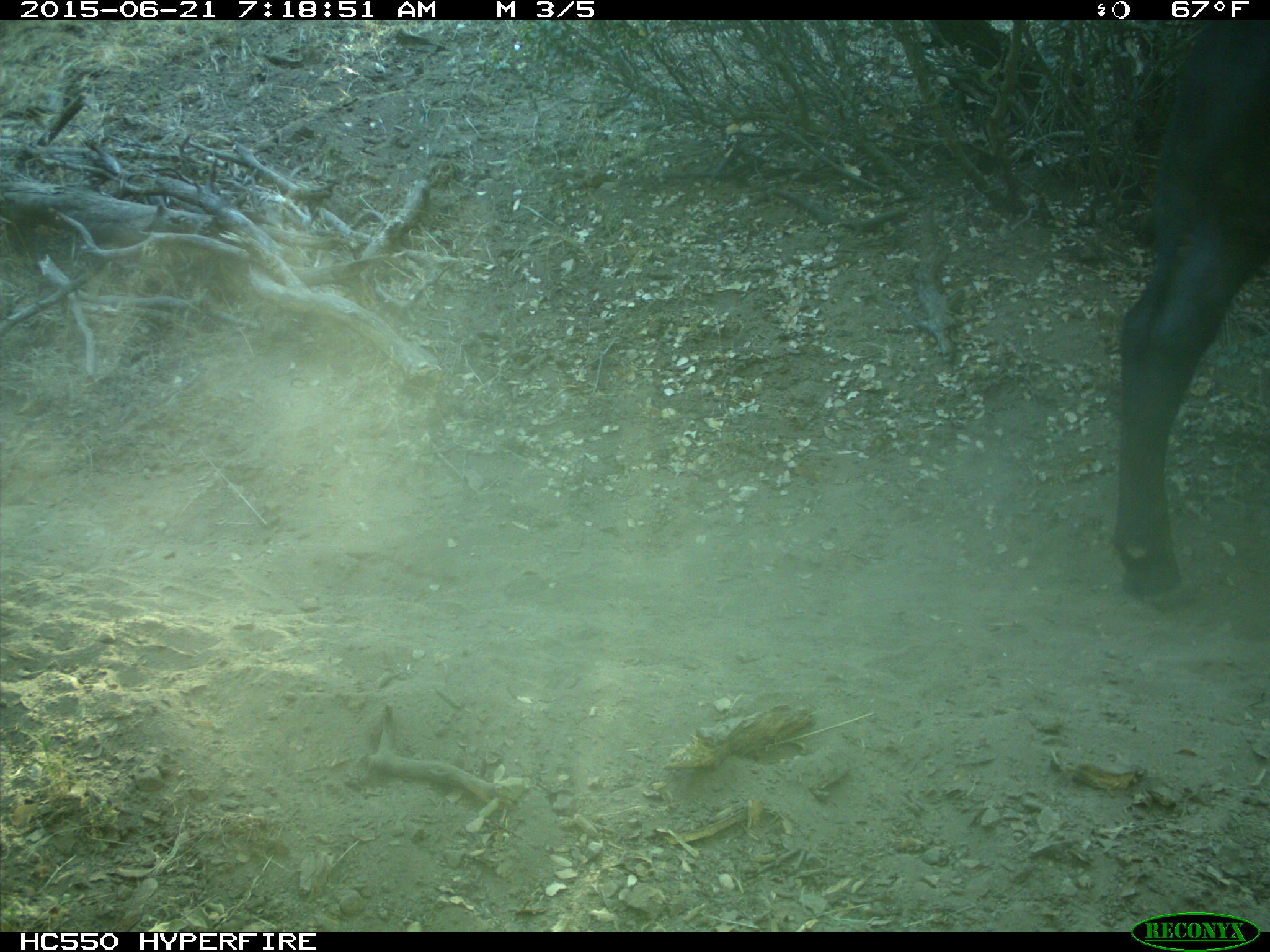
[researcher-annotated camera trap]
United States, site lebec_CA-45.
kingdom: Animalia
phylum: Chordata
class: Mammalia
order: Artiodactyla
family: Bovidae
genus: Bos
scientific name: Bos taurus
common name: domestic cow